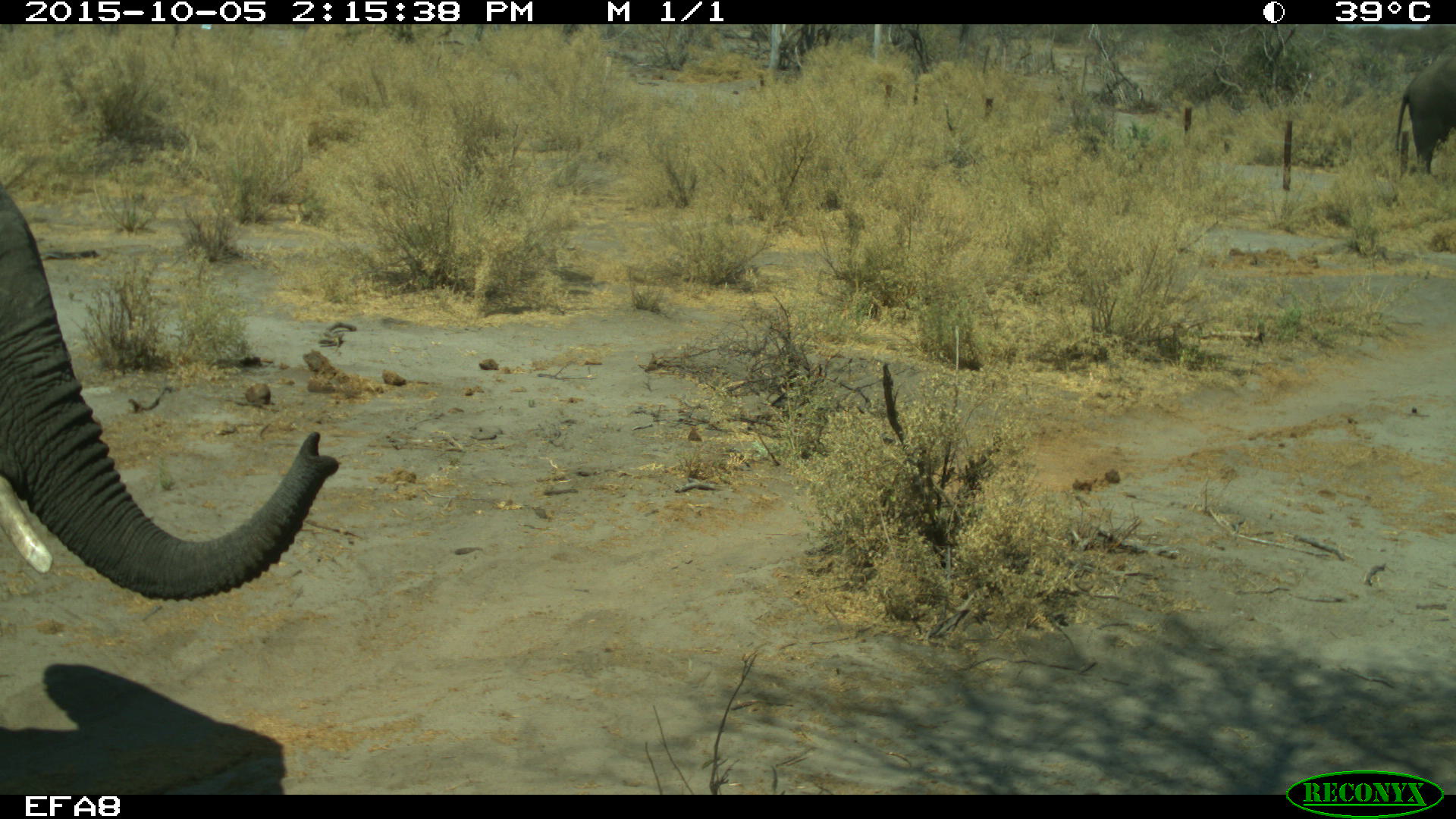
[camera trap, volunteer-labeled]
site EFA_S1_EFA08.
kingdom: Animalia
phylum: Chordata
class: Mammalia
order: Proboscidea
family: Elephantidae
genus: Loxodonta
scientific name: Loxodonta africana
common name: african bush elephant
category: elephant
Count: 2.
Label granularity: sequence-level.